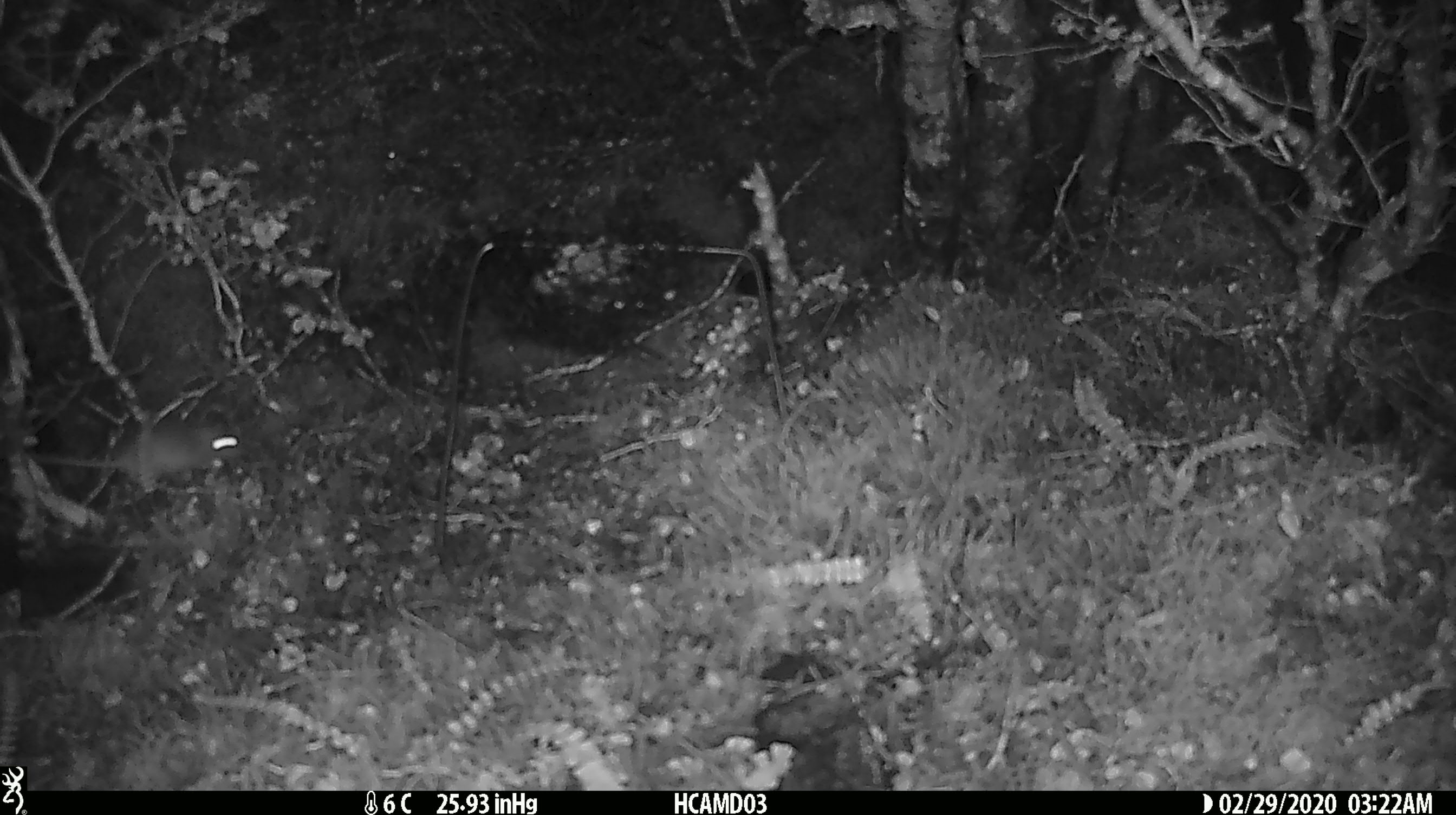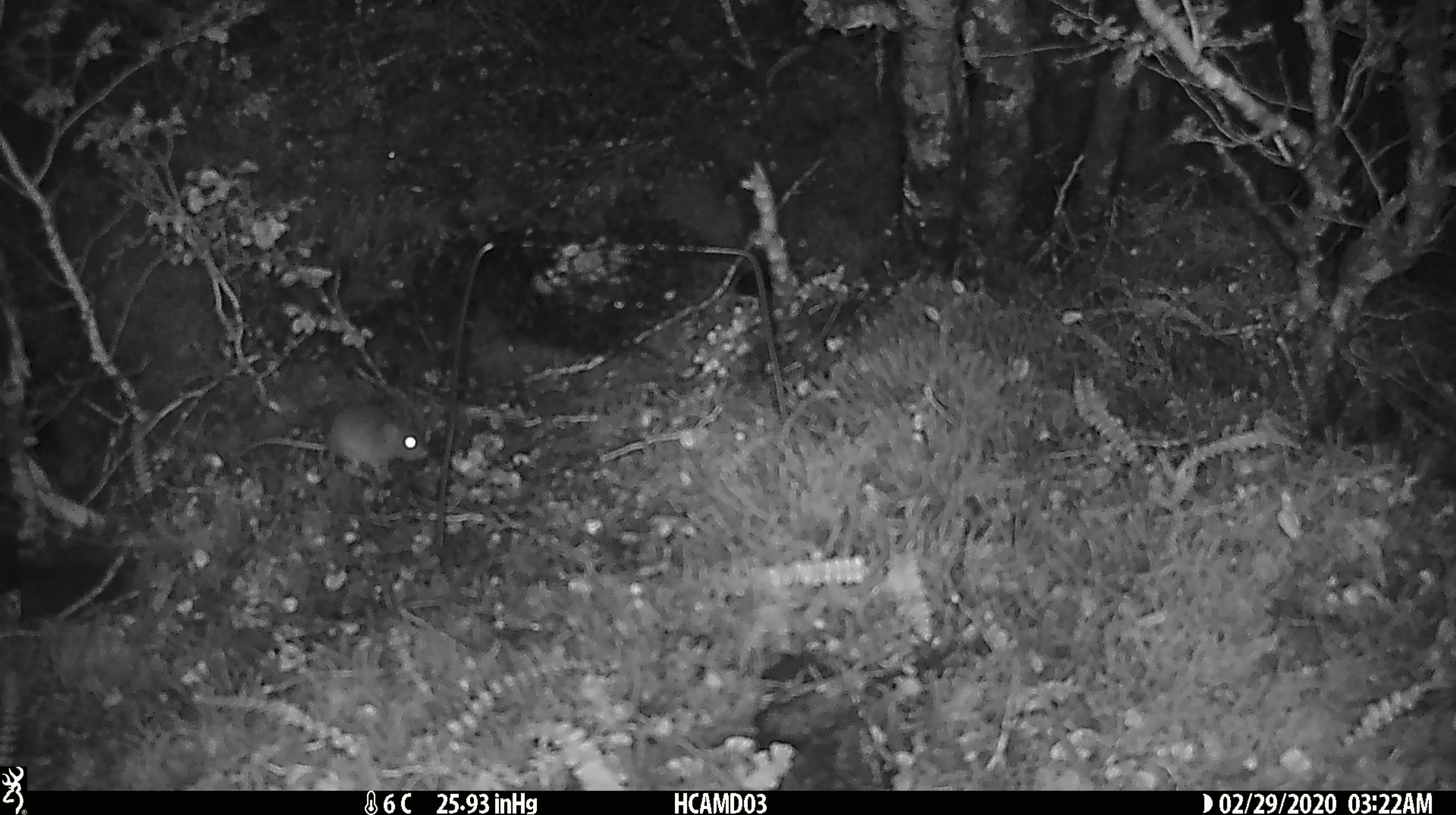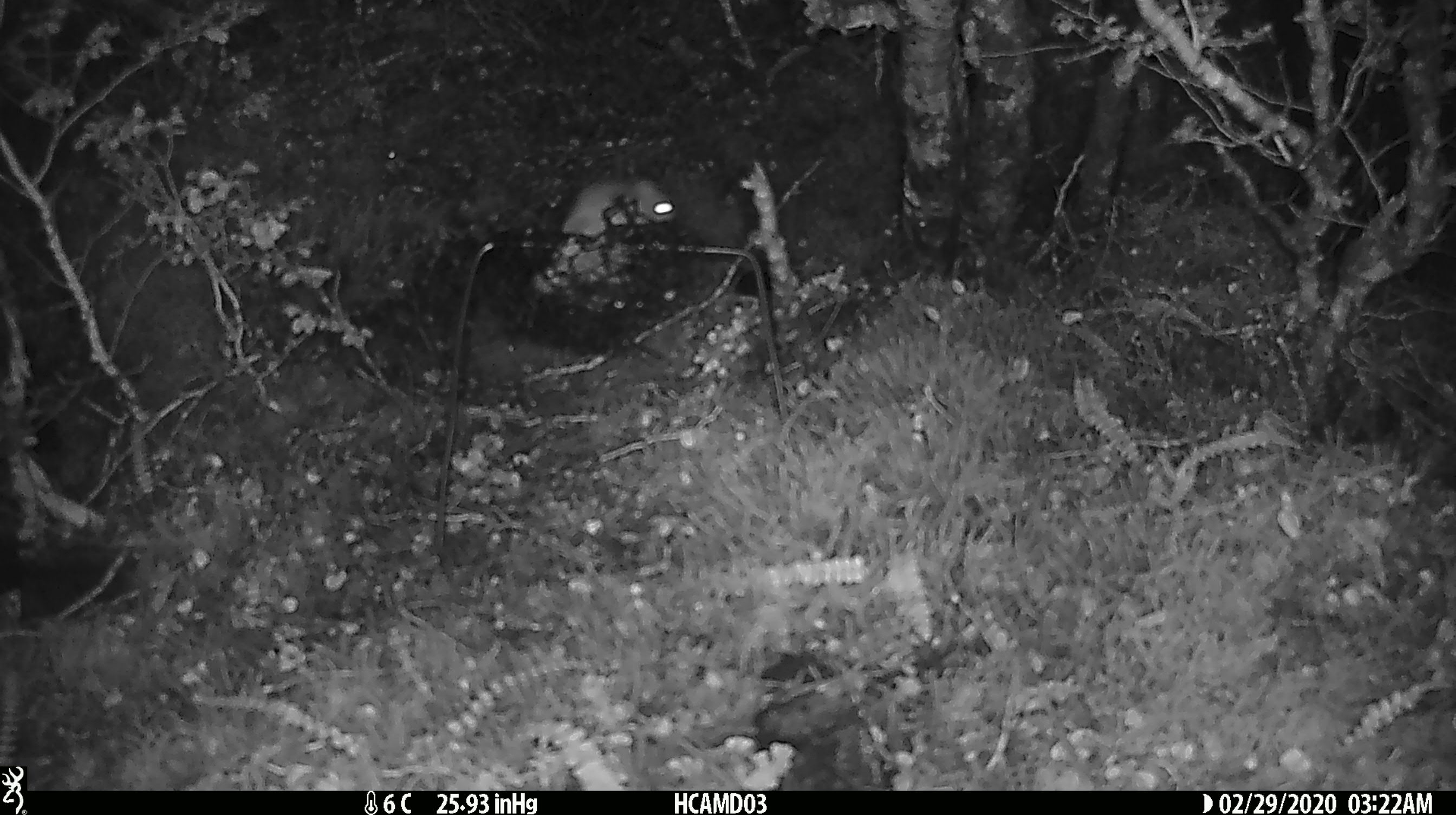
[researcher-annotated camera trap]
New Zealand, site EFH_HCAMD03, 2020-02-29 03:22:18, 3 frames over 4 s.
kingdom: Animalia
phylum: Chordata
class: Mammalia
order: Rodentia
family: Muridae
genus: Mus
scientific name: Mus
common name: mouse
Mouse (Mus).